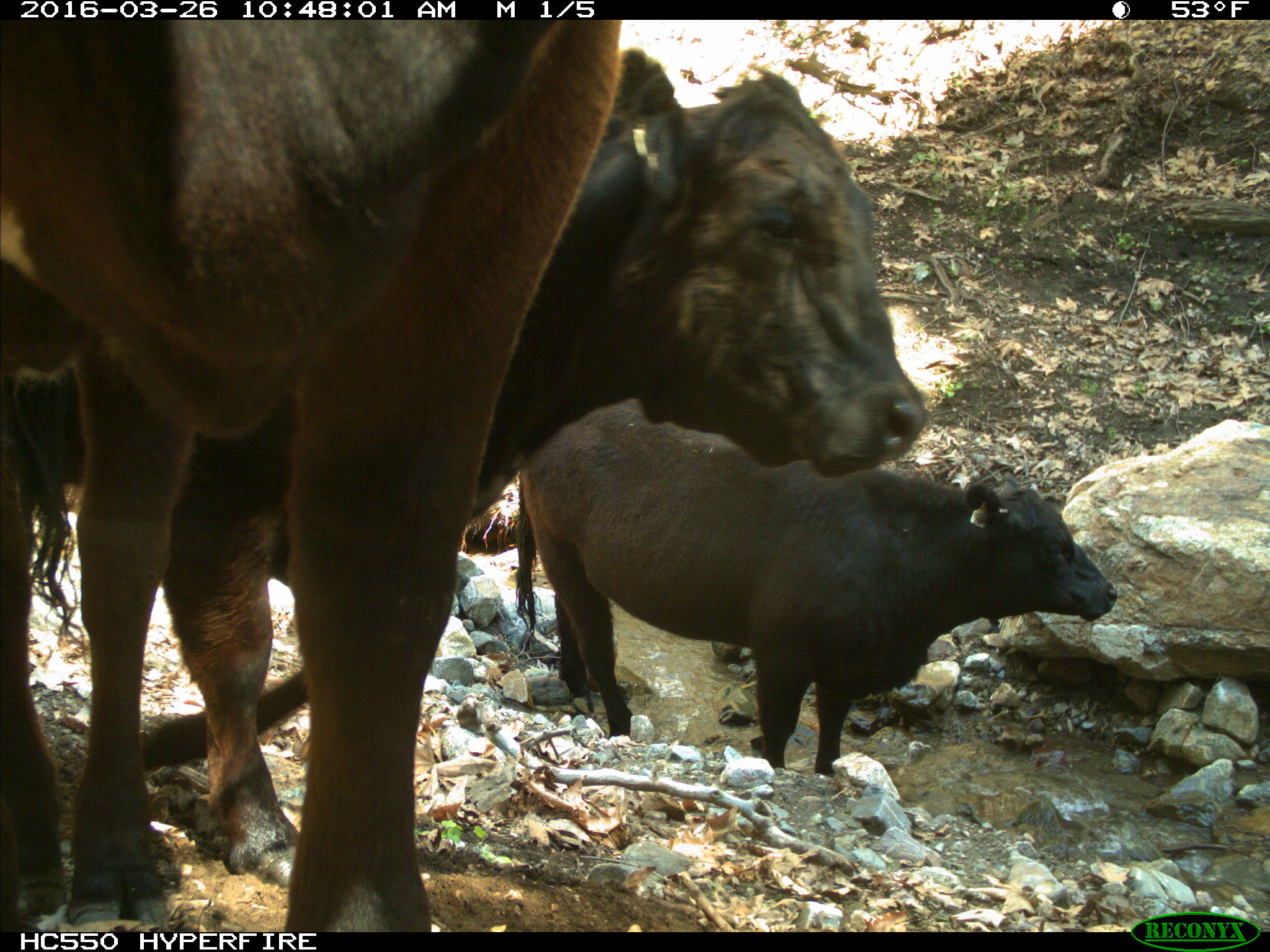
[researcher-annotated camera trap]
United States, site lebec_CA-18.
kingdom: Animalia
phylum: Chordata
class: Mammalia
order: Artiodactyla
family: Bovidae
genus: Bos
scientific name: Bos taurus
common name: domestic cow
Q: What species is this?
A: Bos taurus (domestic cow).